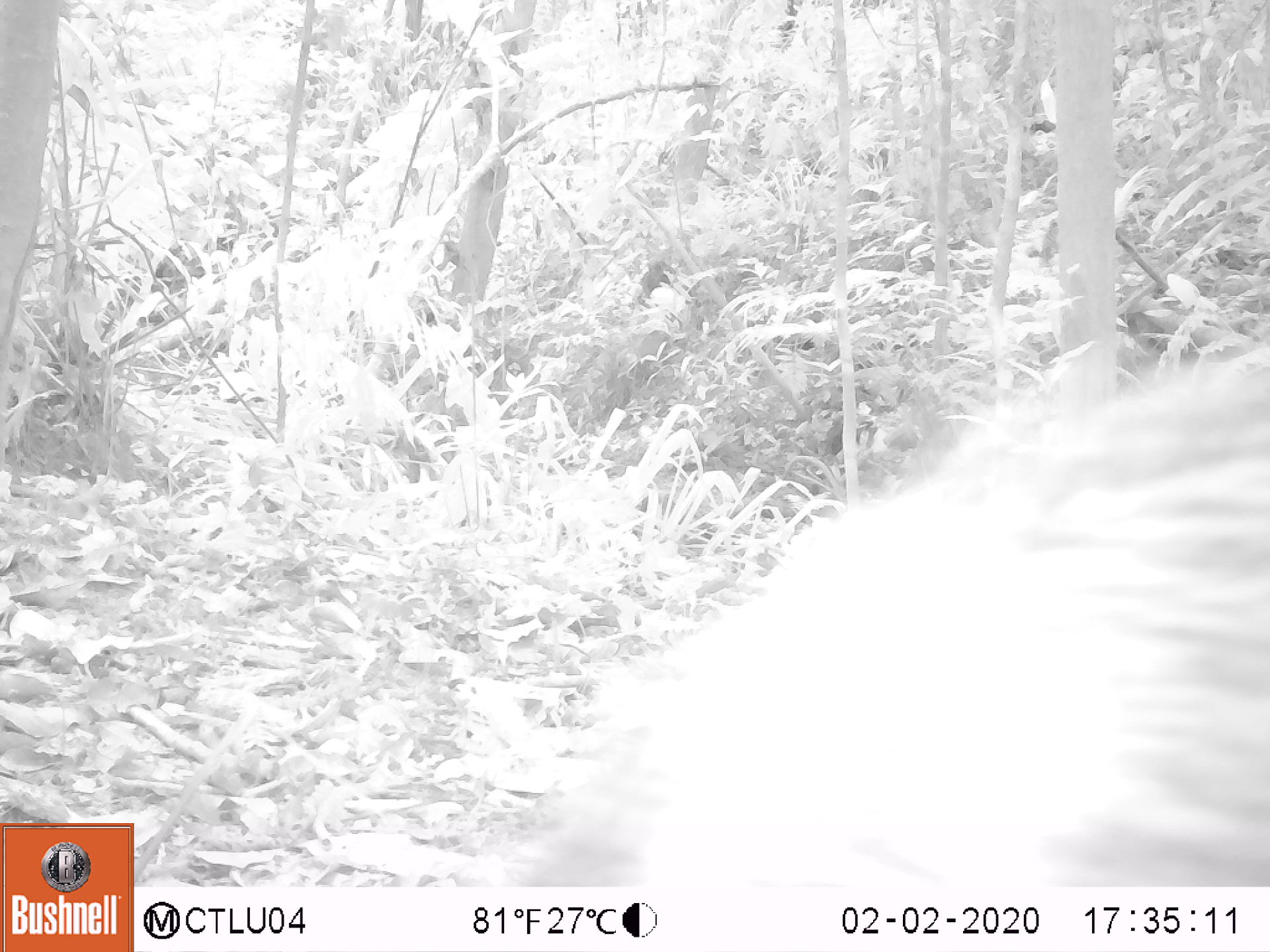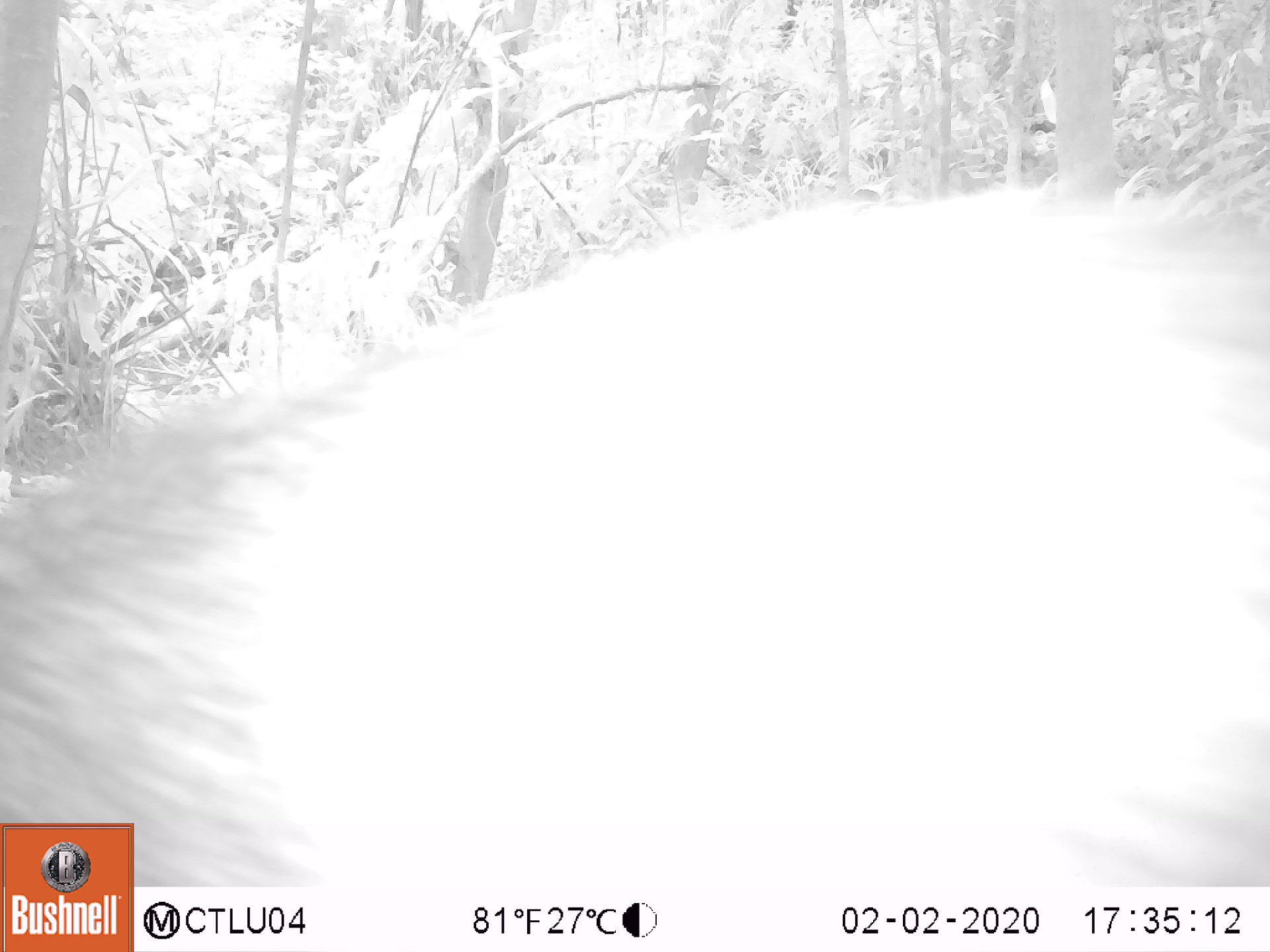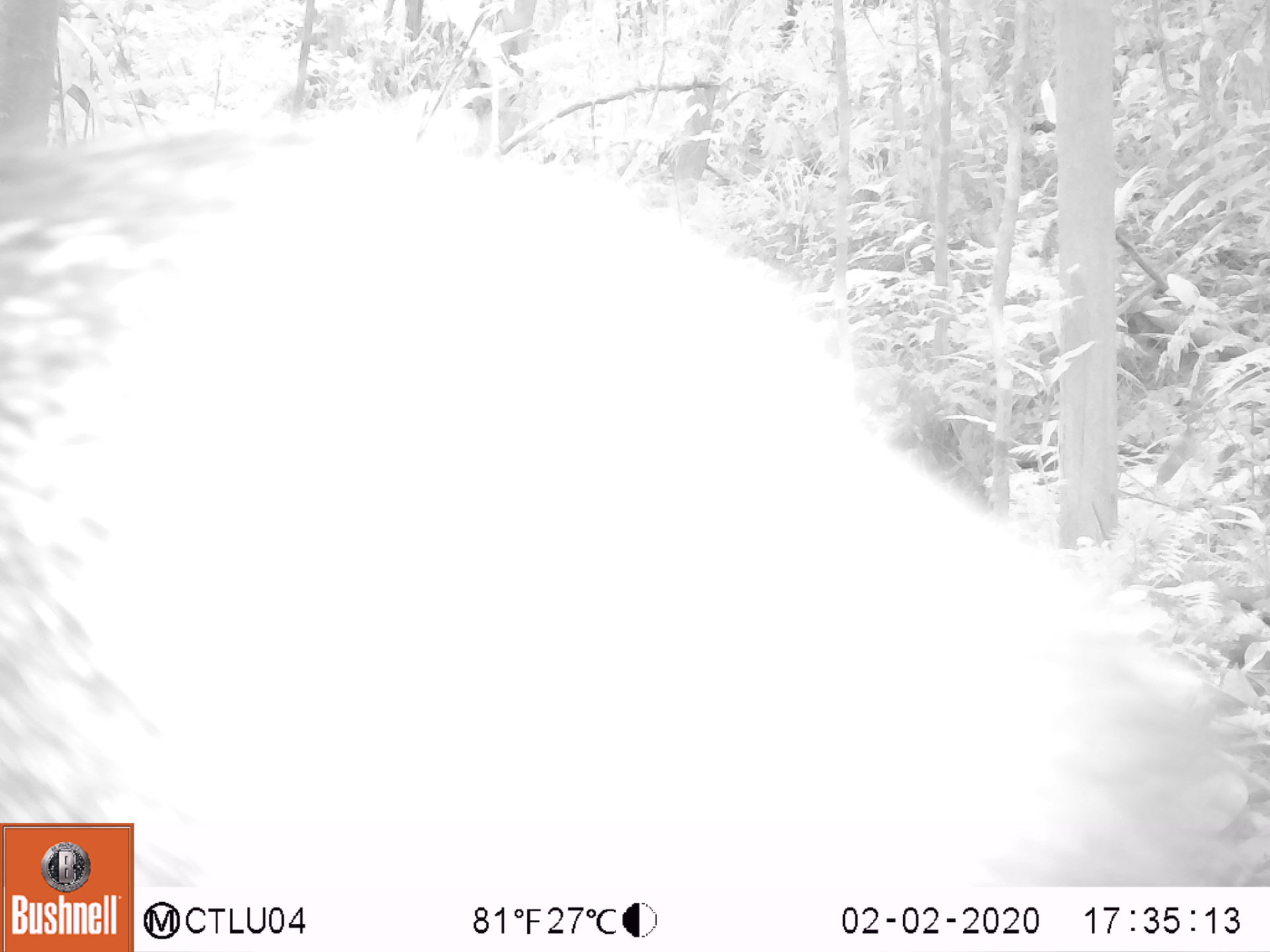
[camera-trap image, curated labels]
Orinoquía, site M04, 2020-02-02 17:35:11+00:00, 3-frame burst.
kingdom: Animalia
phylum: Chordata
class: Mammalia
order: Artiodactyla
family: Tayassuidae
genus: Pecari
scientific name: Pecari tajacu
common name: collared peccary